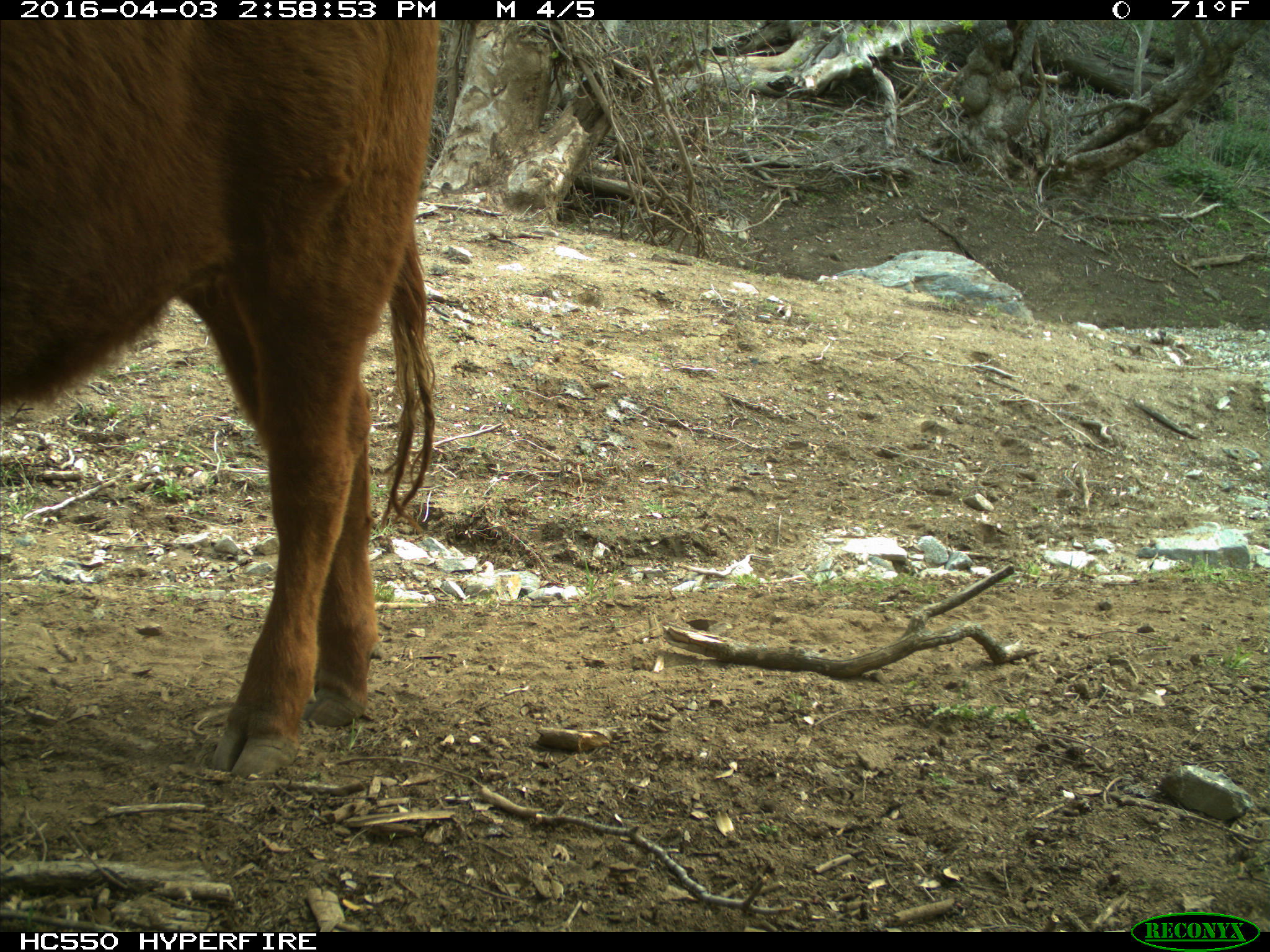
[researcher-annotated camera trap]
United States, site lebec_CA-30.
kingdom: Animalia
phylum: Chordata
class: Mammalia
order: Artiodactyla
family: Bovidae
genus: Bos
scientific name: Bos taurus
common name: domestic cow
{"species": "Bos taurus (domestic cow)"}